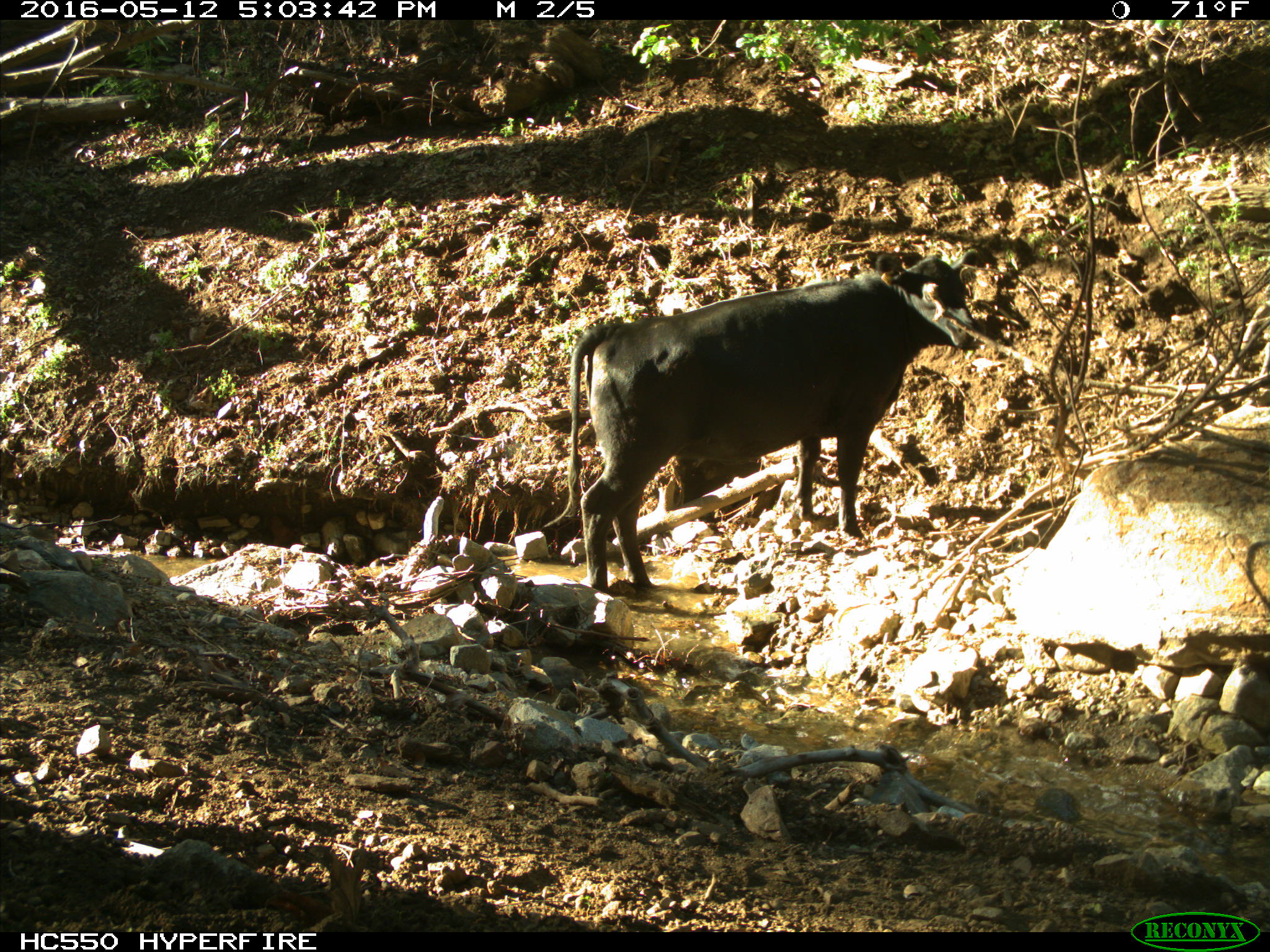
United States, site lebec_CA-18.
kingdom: Animalia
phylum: Chordata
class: Mammalia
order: Artiodactyla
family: Bovidae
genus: Bos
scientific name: Bos taurus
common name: domestic cow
Bos taurus (domestic cow).